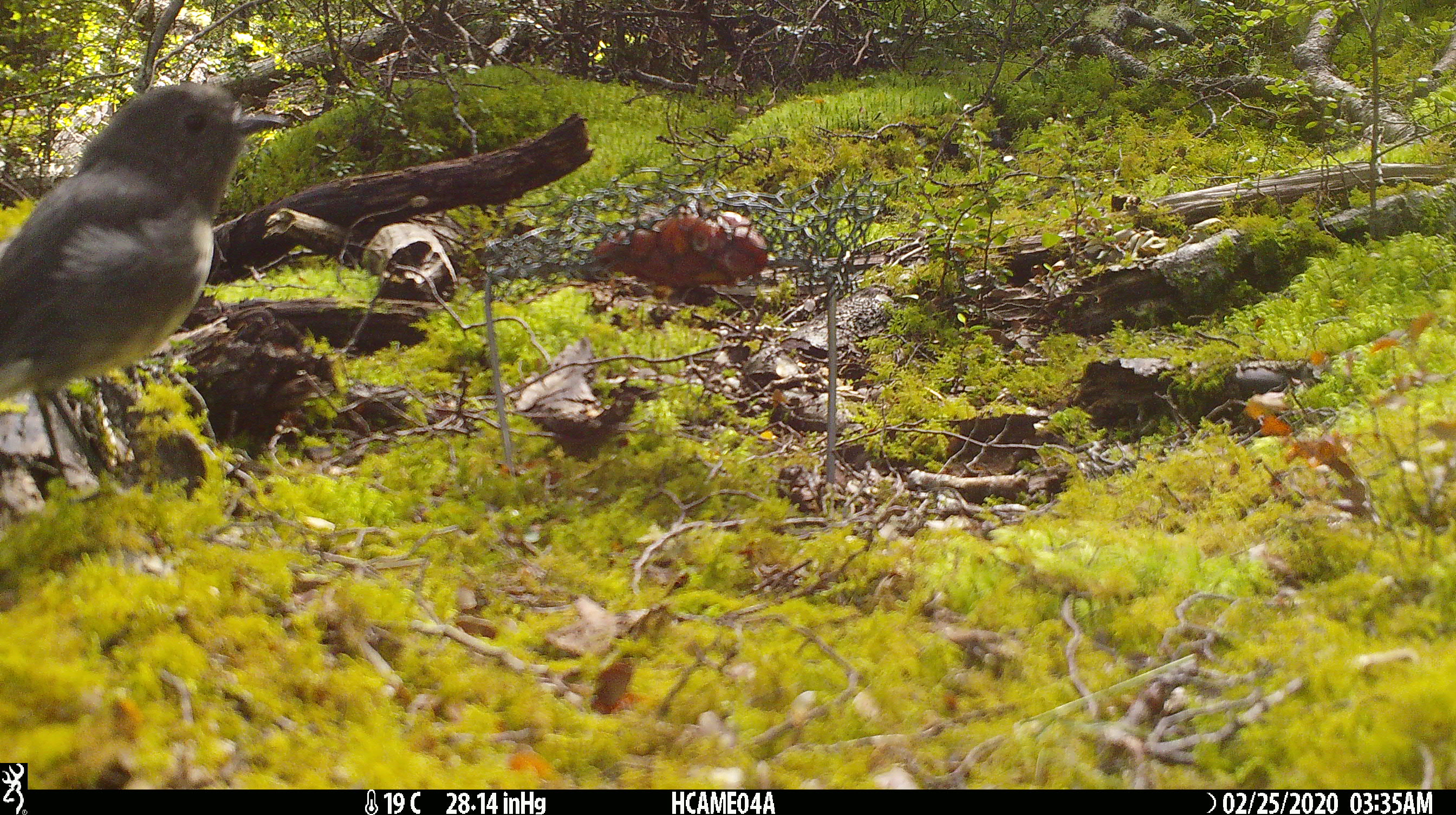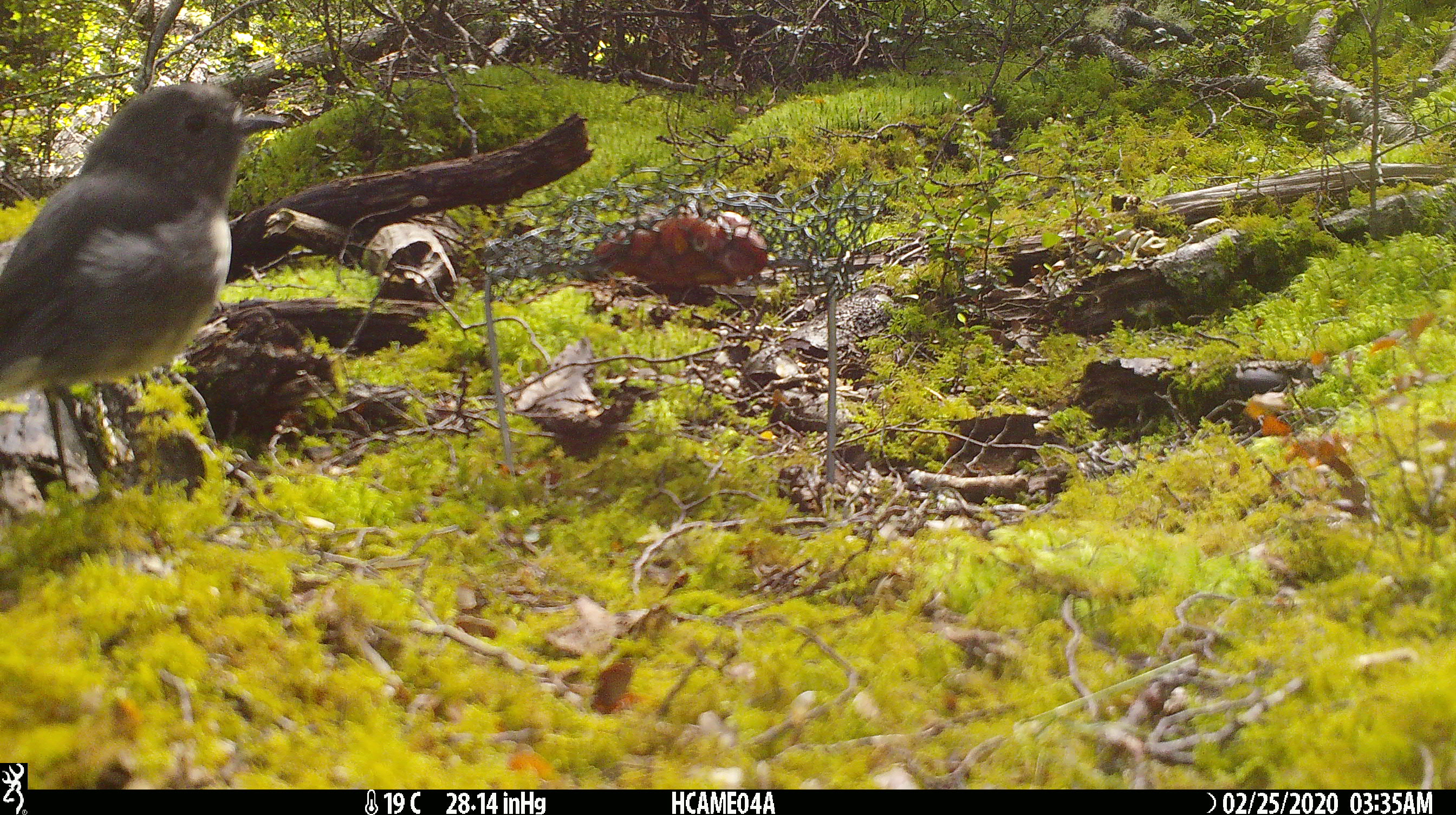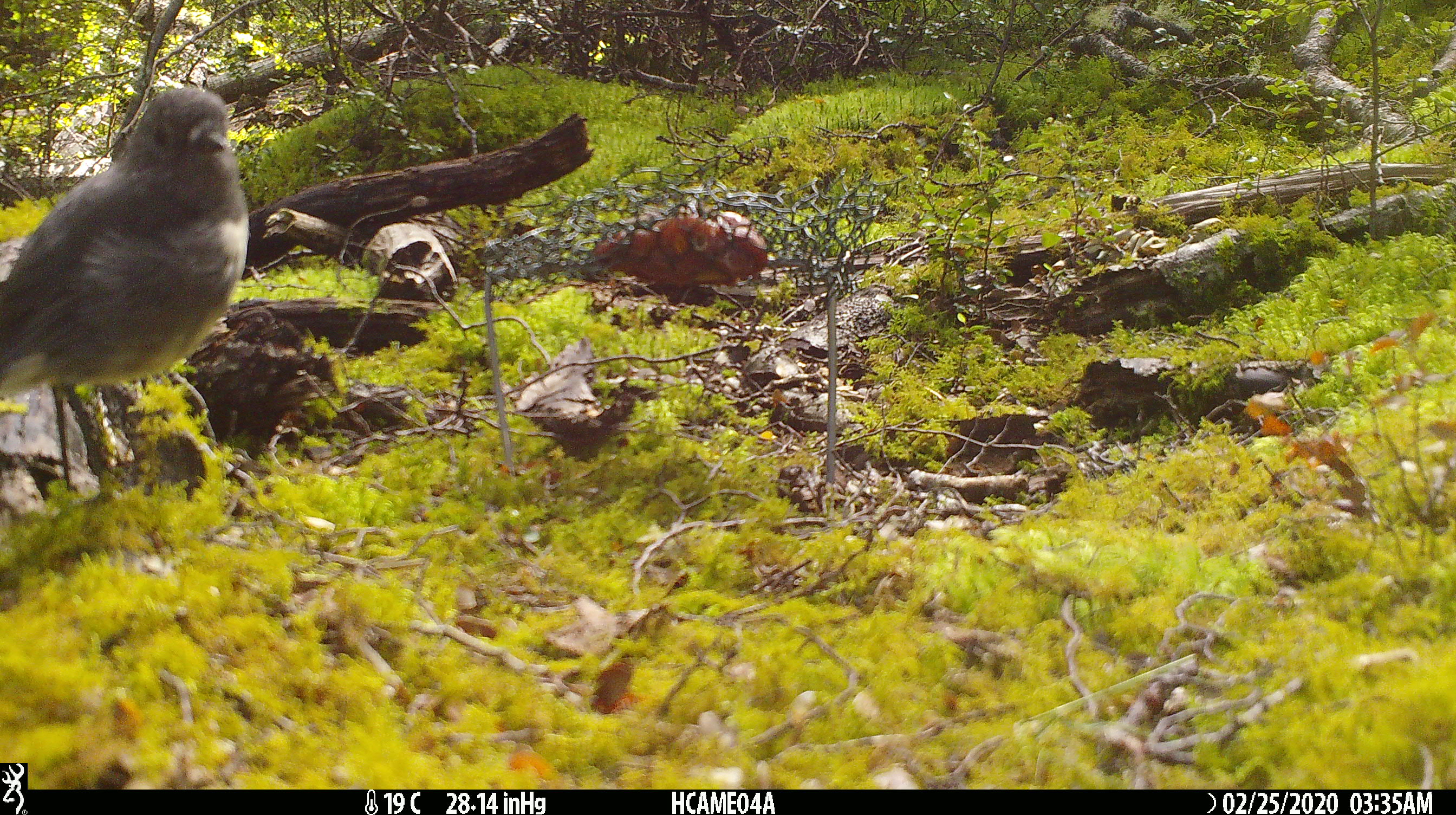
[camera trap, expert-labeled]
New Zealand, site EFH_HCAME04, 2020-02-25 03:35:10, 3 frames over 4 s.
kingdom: Animalia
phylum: Chordata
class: Aves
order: Passeriformes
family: Petroicidae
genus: Petroica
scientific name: Petroica australis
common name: new zealand robin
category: robin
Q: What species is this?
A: Robin (new zealand robin) (Petroica australis).